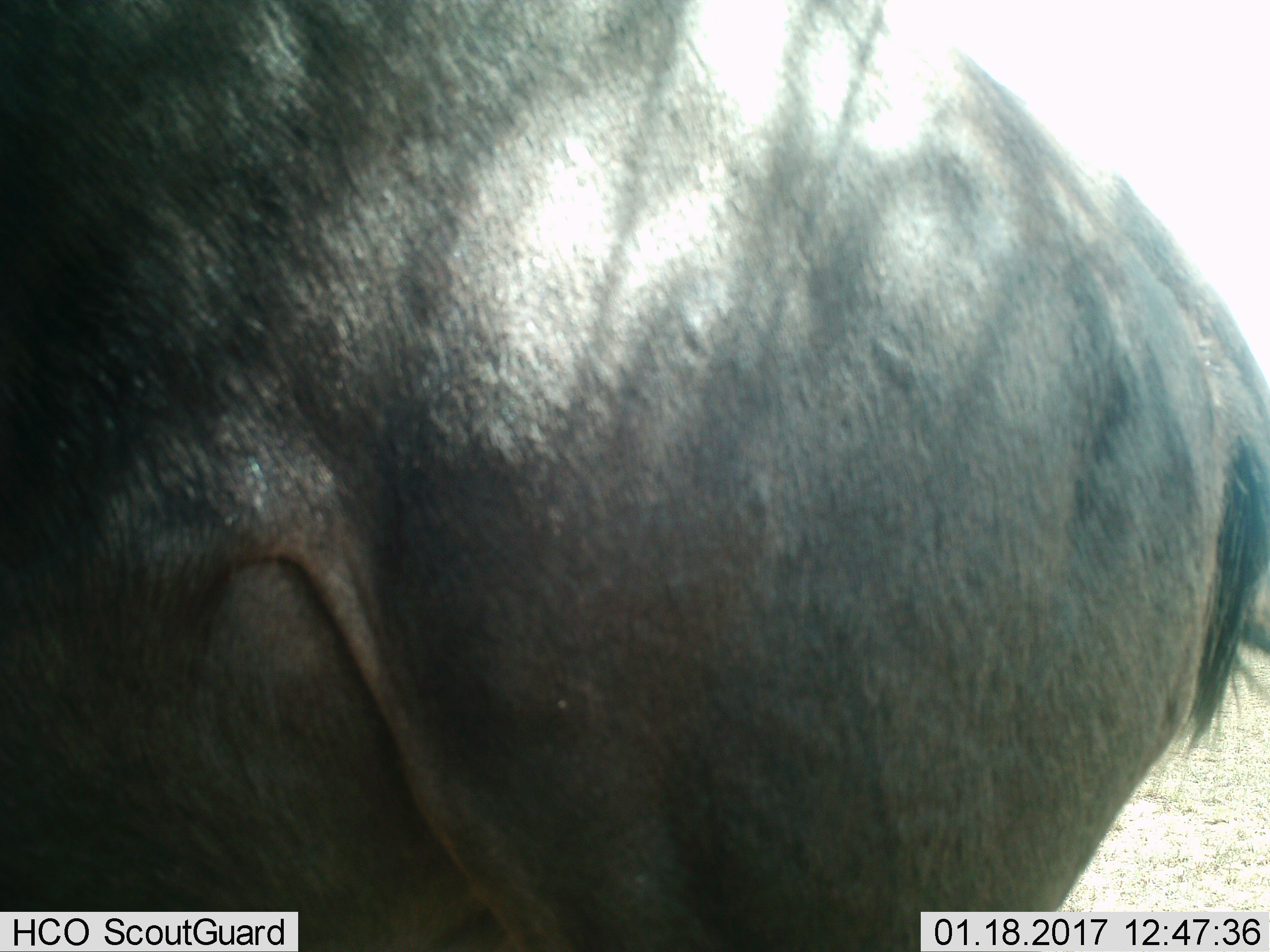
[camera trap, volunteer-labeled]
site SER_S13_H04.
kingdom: Animalia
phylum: Chordata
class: Mammalia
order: Artiodactyla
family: Bovidae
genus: Connochaetes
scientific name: Connochaetes taurinus taurinus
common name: blue wildebeest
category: wildebeestblue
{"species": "wildebeestblue (blue wildebeest) (Connochaetes taurinus taurinus)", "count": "1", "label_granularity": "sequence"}